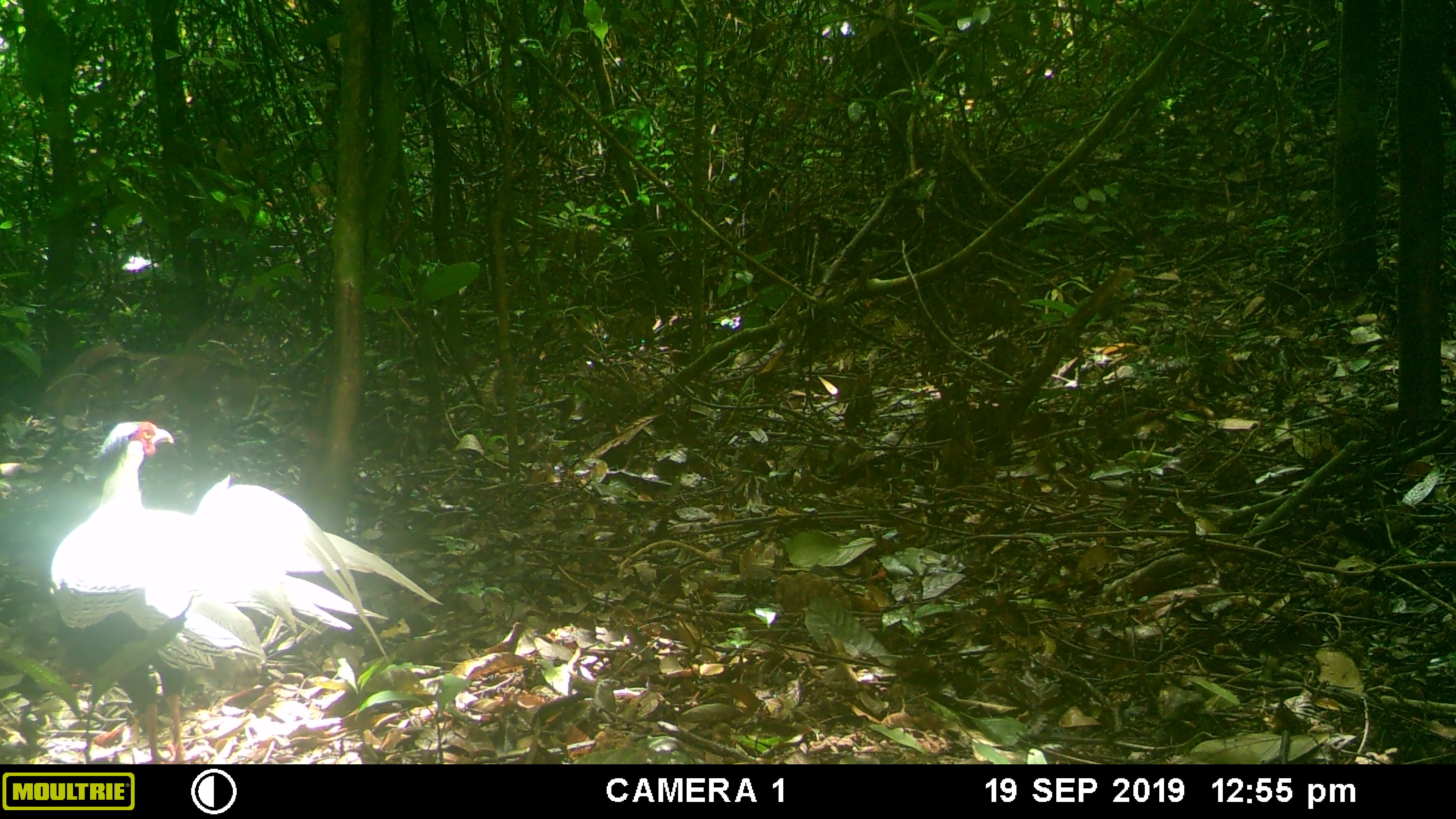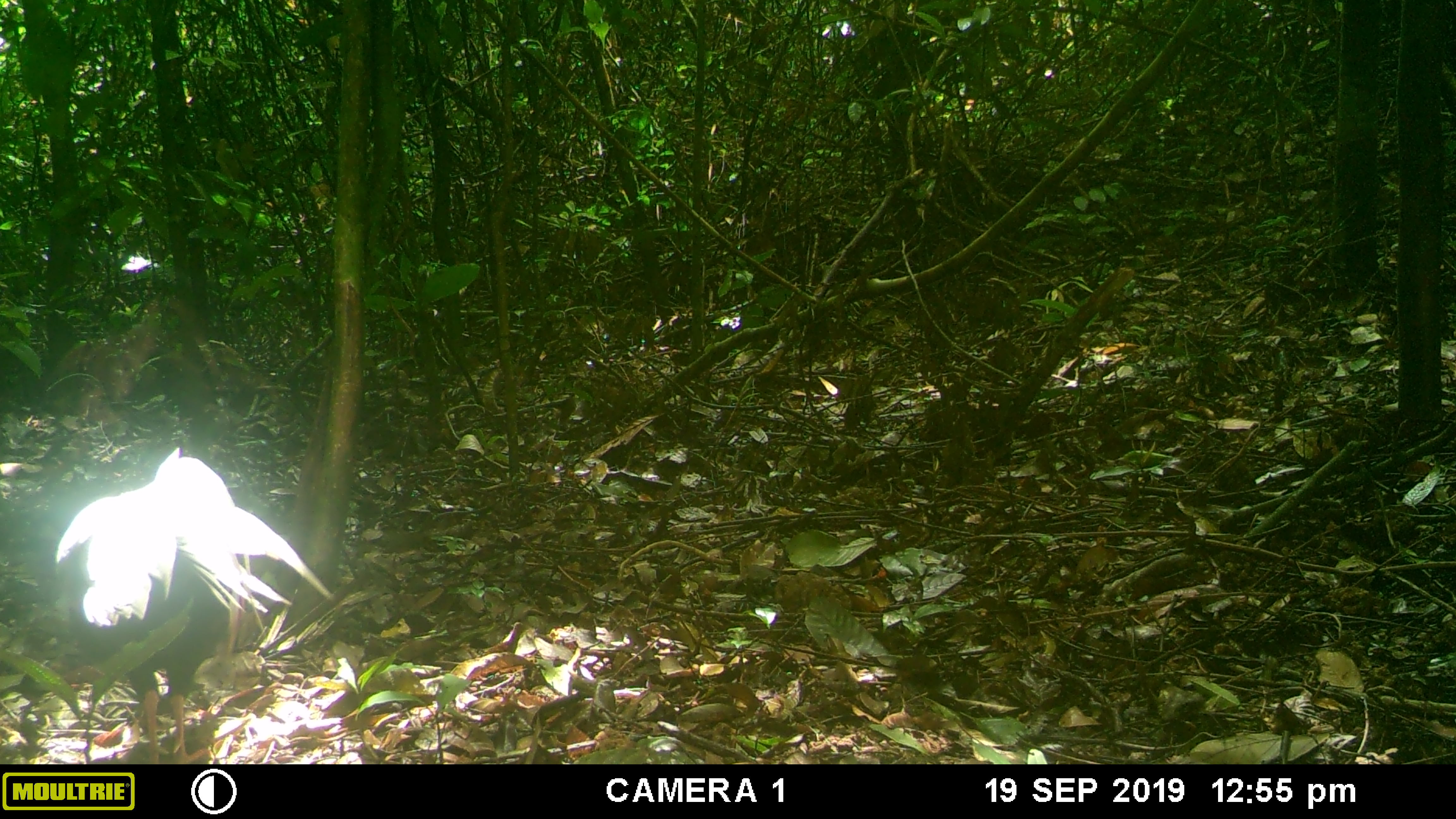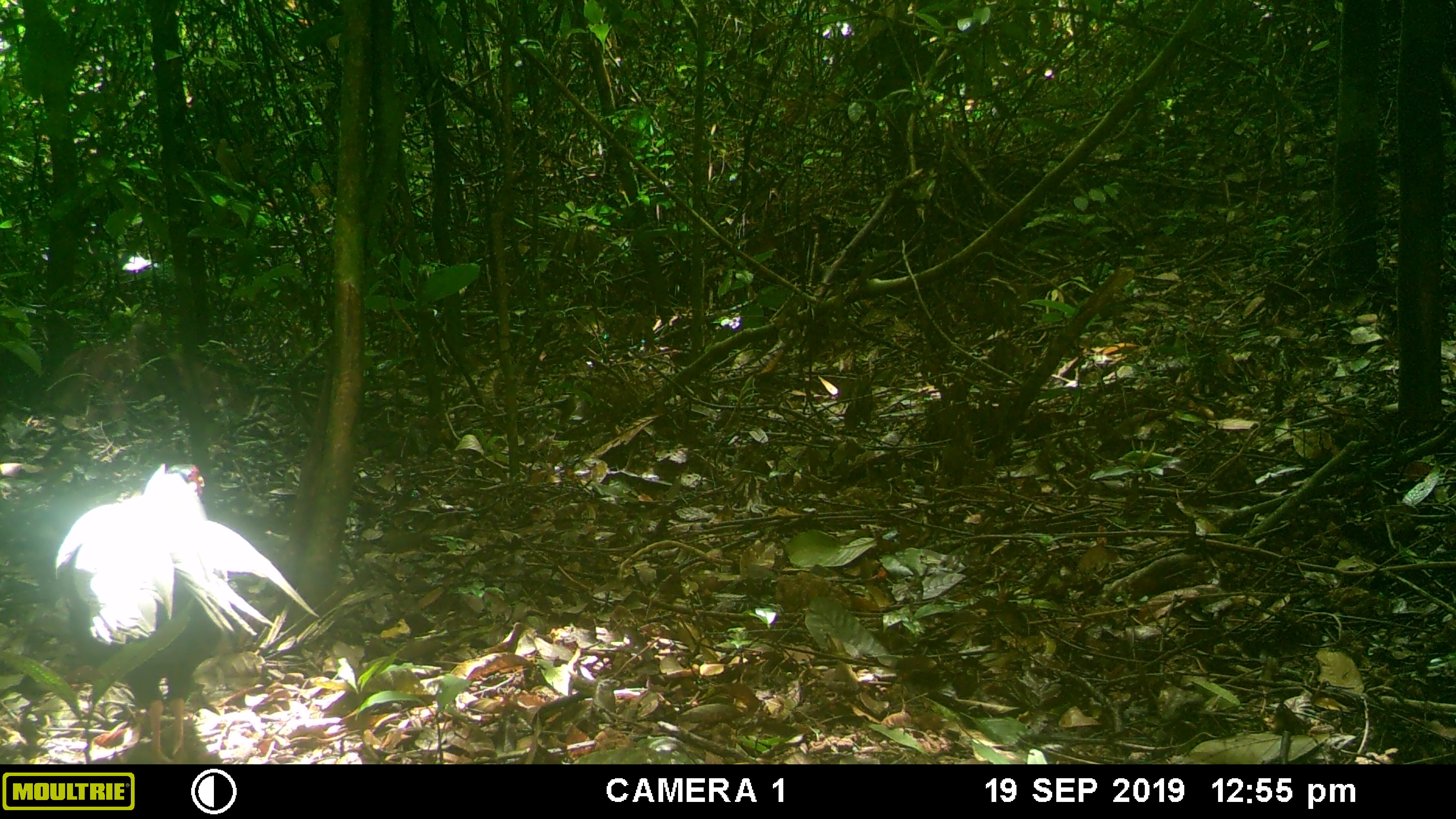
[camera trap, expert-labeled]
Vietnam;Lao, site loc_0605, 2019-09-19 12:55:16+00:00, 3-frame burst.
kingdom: Animalia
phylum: Chordata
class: Aves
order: Galliformes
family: Phasianidae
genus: Lophura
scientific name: Lophura nycthemera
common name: silver pheasant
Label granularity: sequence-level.